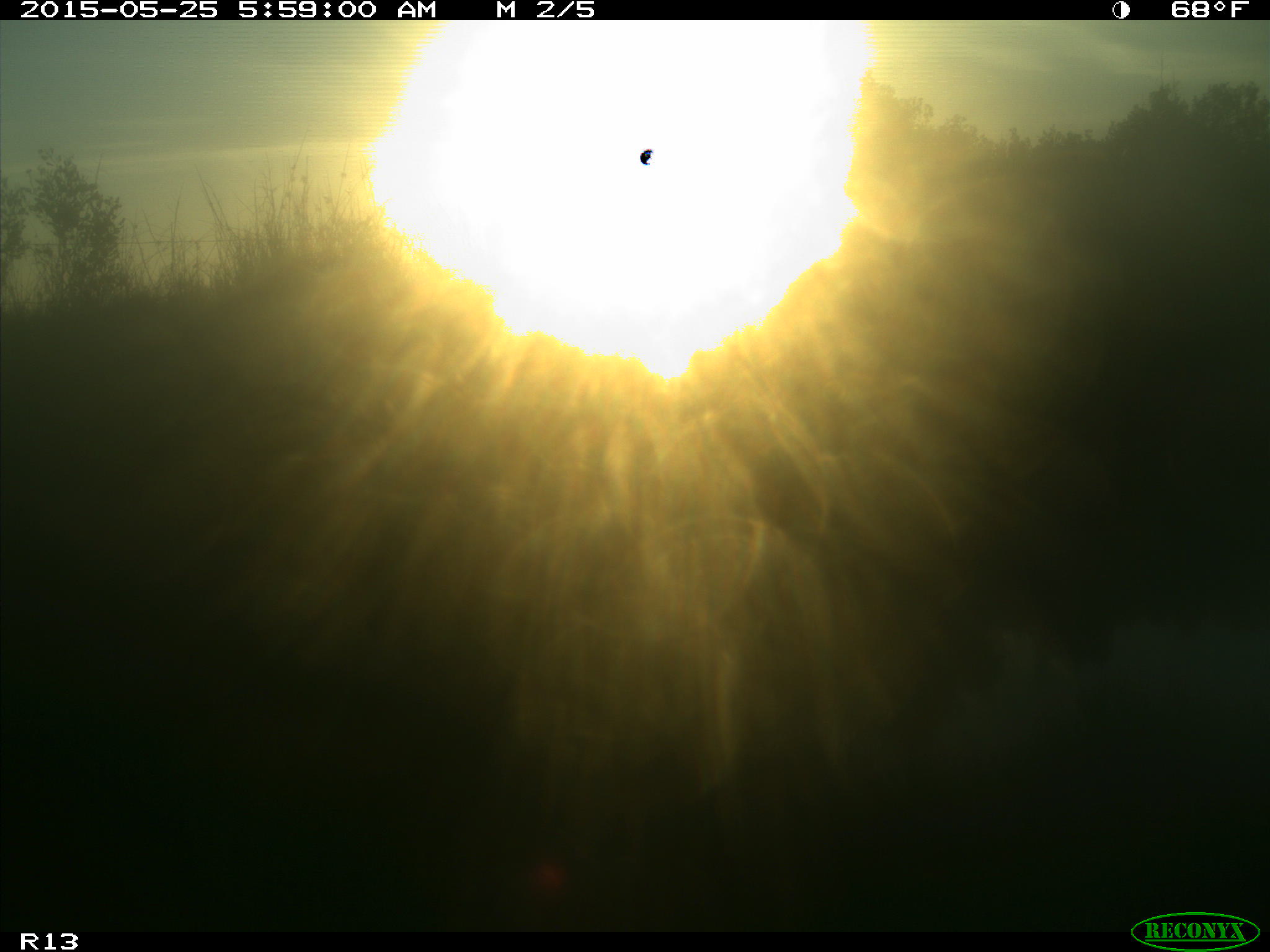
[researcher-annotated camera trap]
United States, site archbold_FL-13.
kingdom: Animalia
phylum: Chordata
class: Mammalia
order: Artiodactyla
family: Bovidae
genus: Bos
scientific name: Bos taurus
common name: domestic cow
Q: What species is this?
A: Bos taurus (domestic cow).